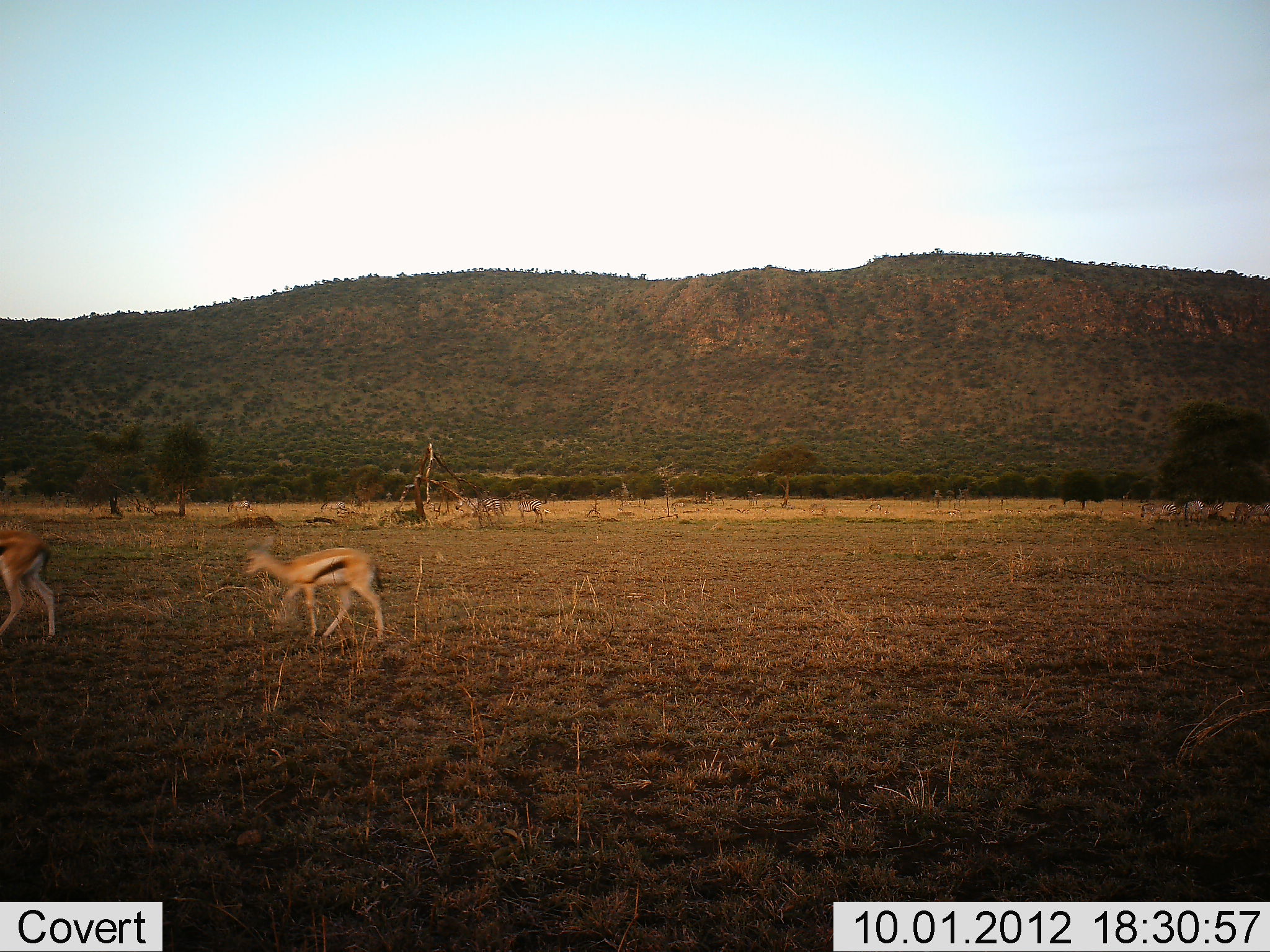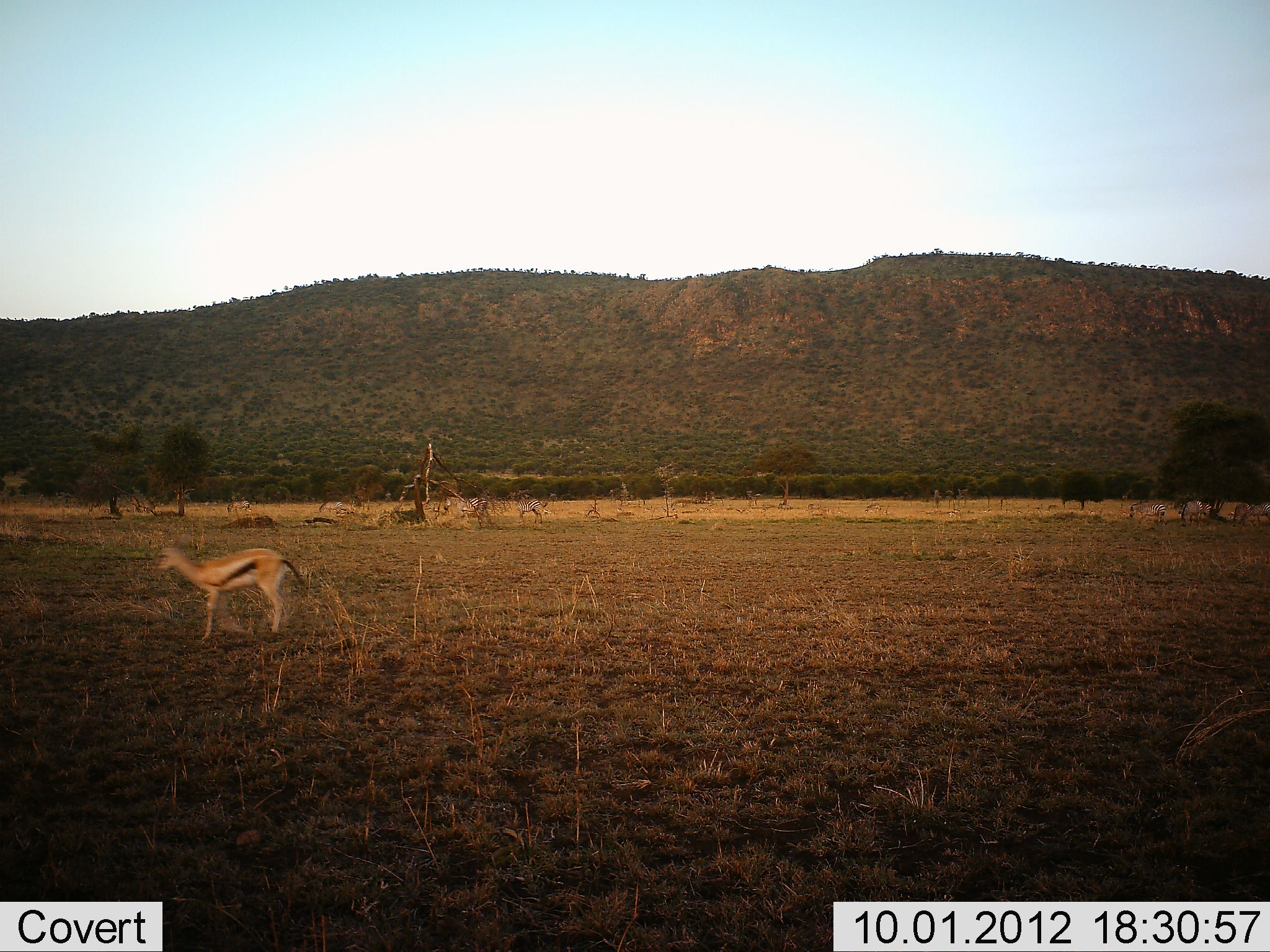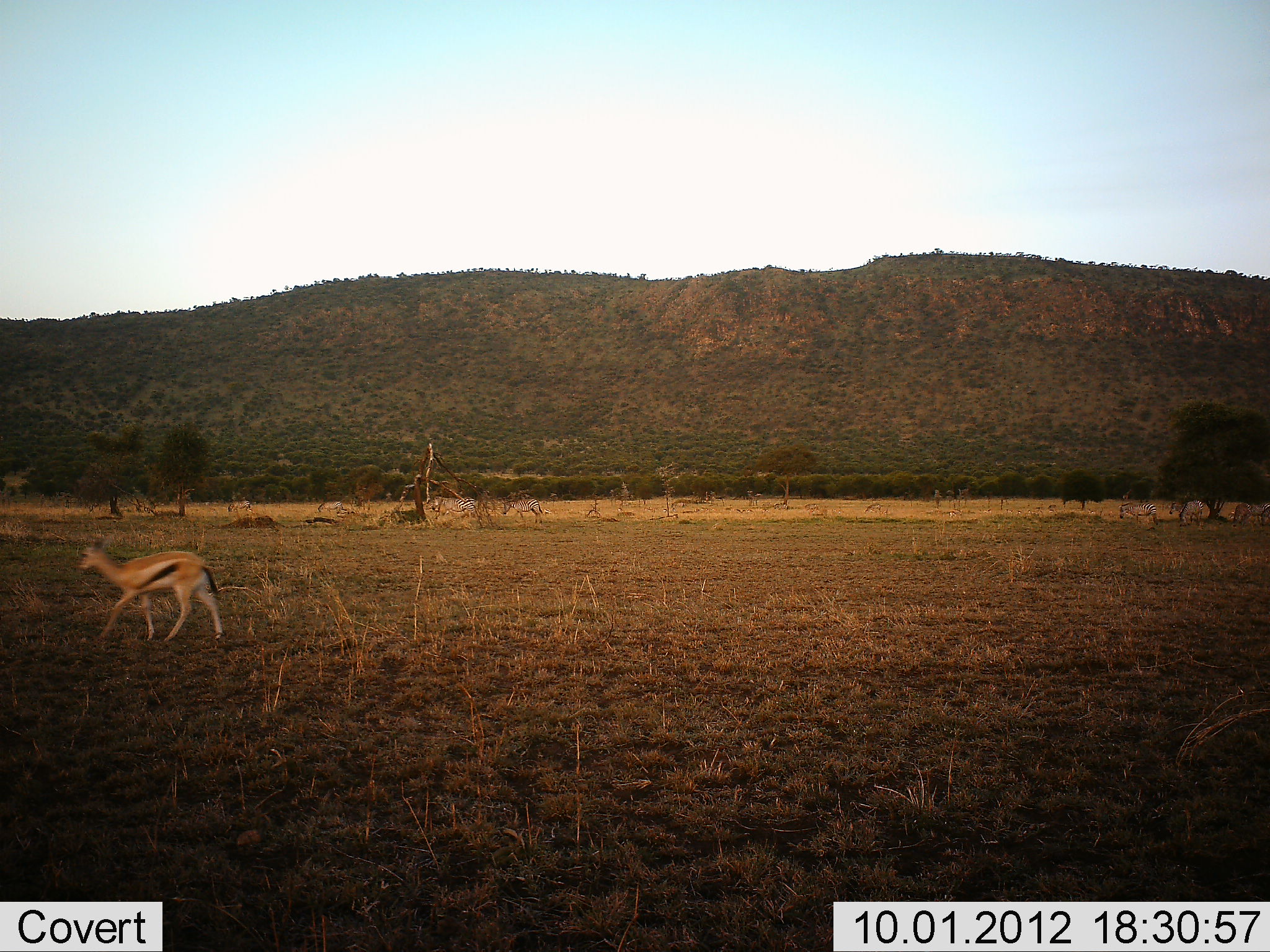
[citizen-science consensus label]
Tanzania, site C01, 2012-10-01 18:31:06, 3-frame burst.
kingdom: Animalia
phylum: Chordata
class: Mammalia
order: Artiodactyla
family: Bovidae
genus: Eudorcas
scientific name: Eudorcas thomsonii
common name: thomson's gazelle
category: gazellethomsons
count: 2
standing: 12%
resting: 6%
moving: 88%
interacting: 0%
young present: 12%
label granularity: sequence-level